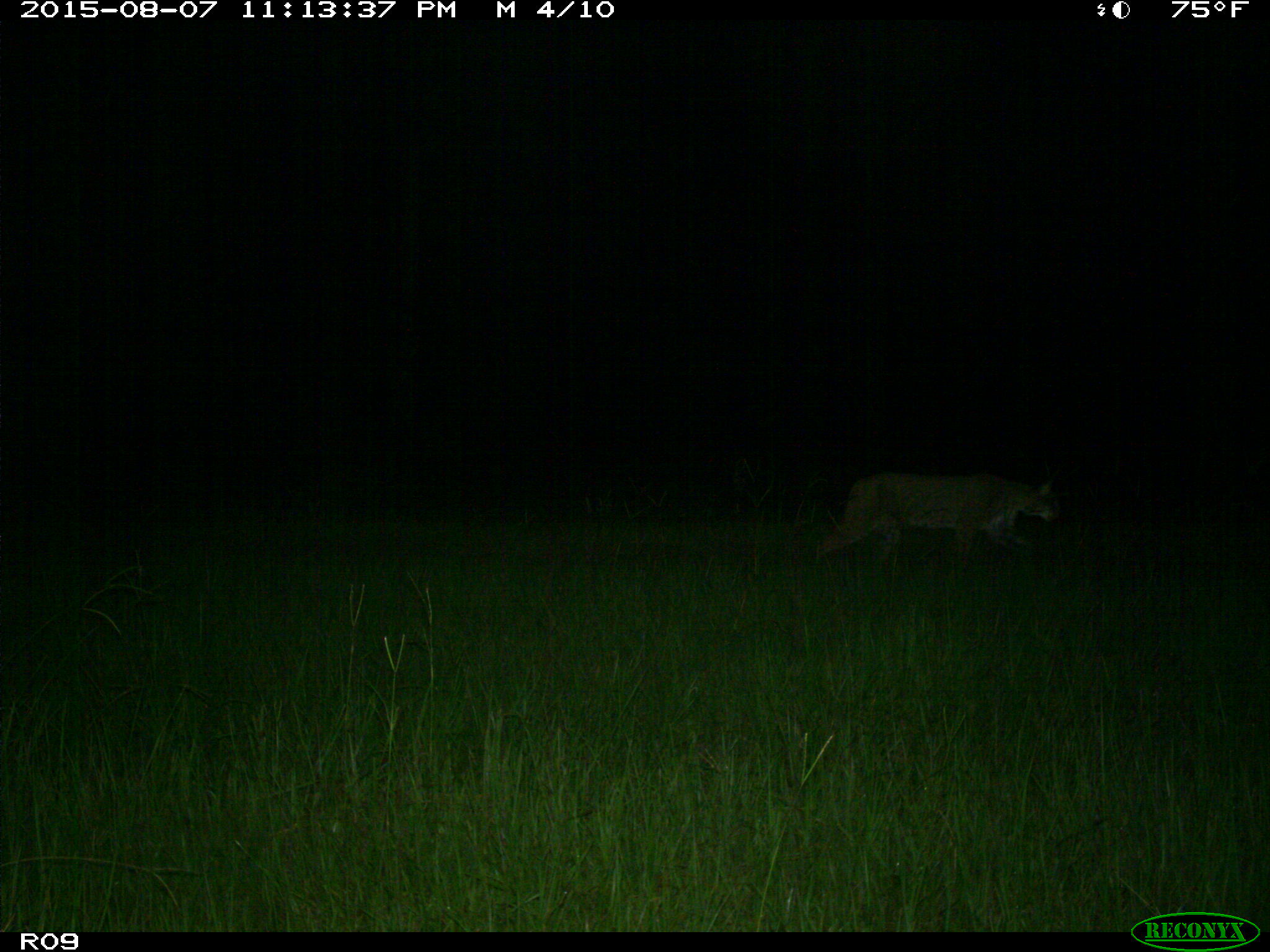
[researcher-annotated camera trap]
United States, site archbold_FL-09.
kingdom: Animalia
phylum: Chordata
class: Mammalia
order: Carnivora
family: Felidae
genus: Lynx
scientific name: Lynx rufus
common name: bobcat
Lynx rufus (bobcat).